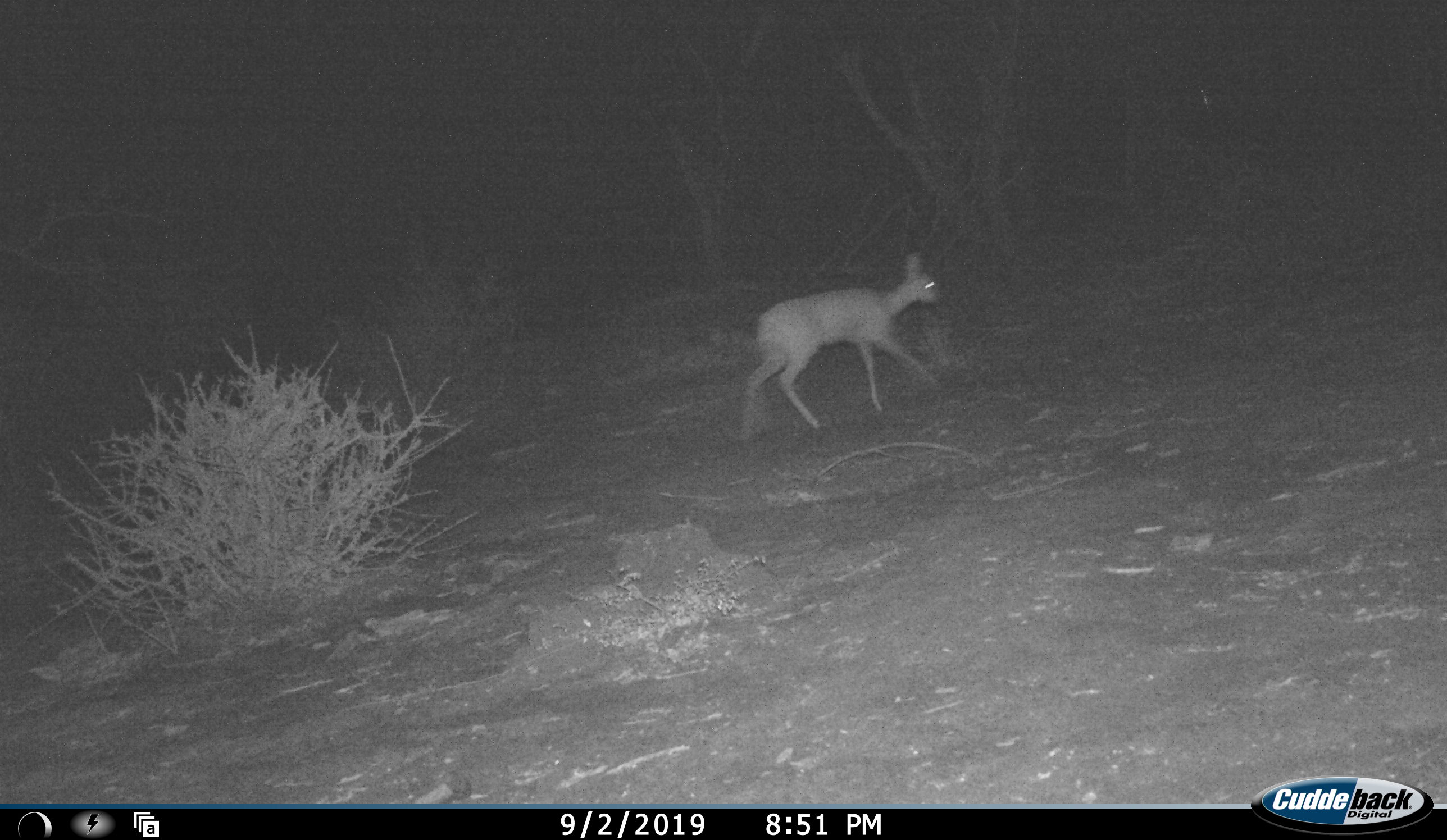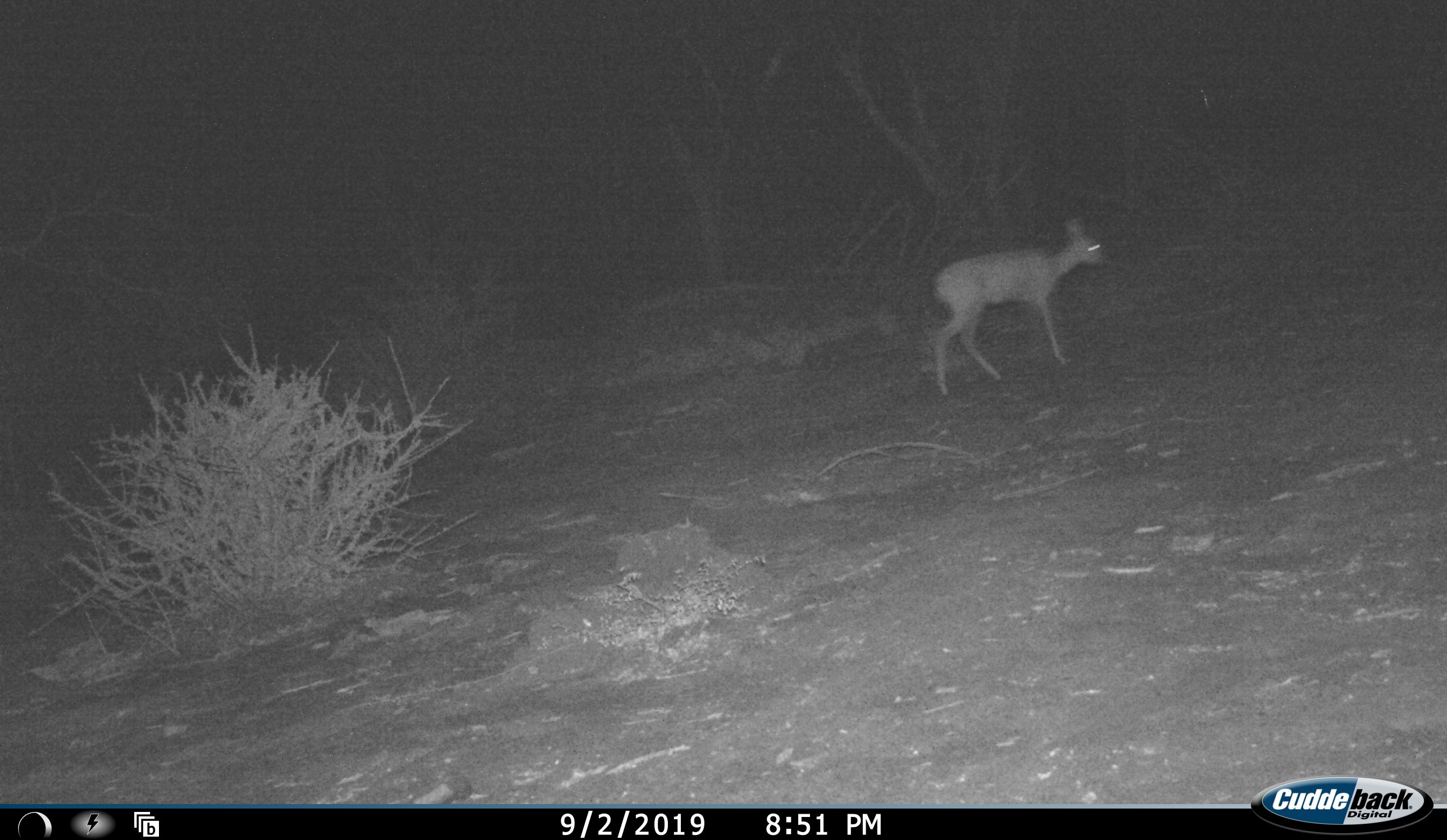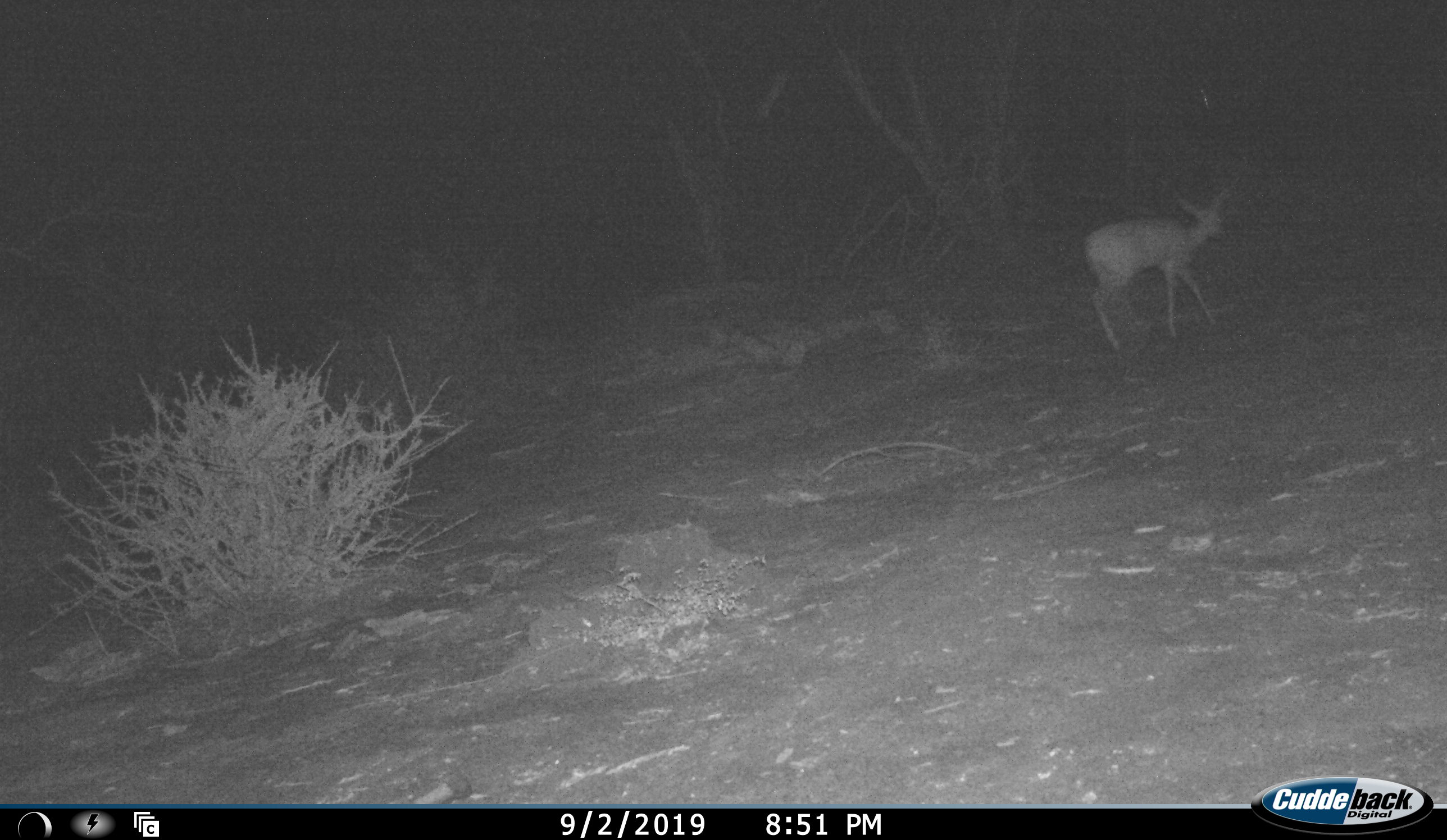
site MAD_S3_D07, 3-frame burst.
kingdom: Animalia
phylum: Chordata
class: Mammalia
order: Artiodactyla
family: Bovidae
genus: Raphicerus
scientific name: Raphicerus campestris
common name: steenbok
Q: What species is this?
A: Steenbok (Raphicerus campestris).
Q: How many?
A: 1.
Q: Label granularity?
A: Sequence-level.